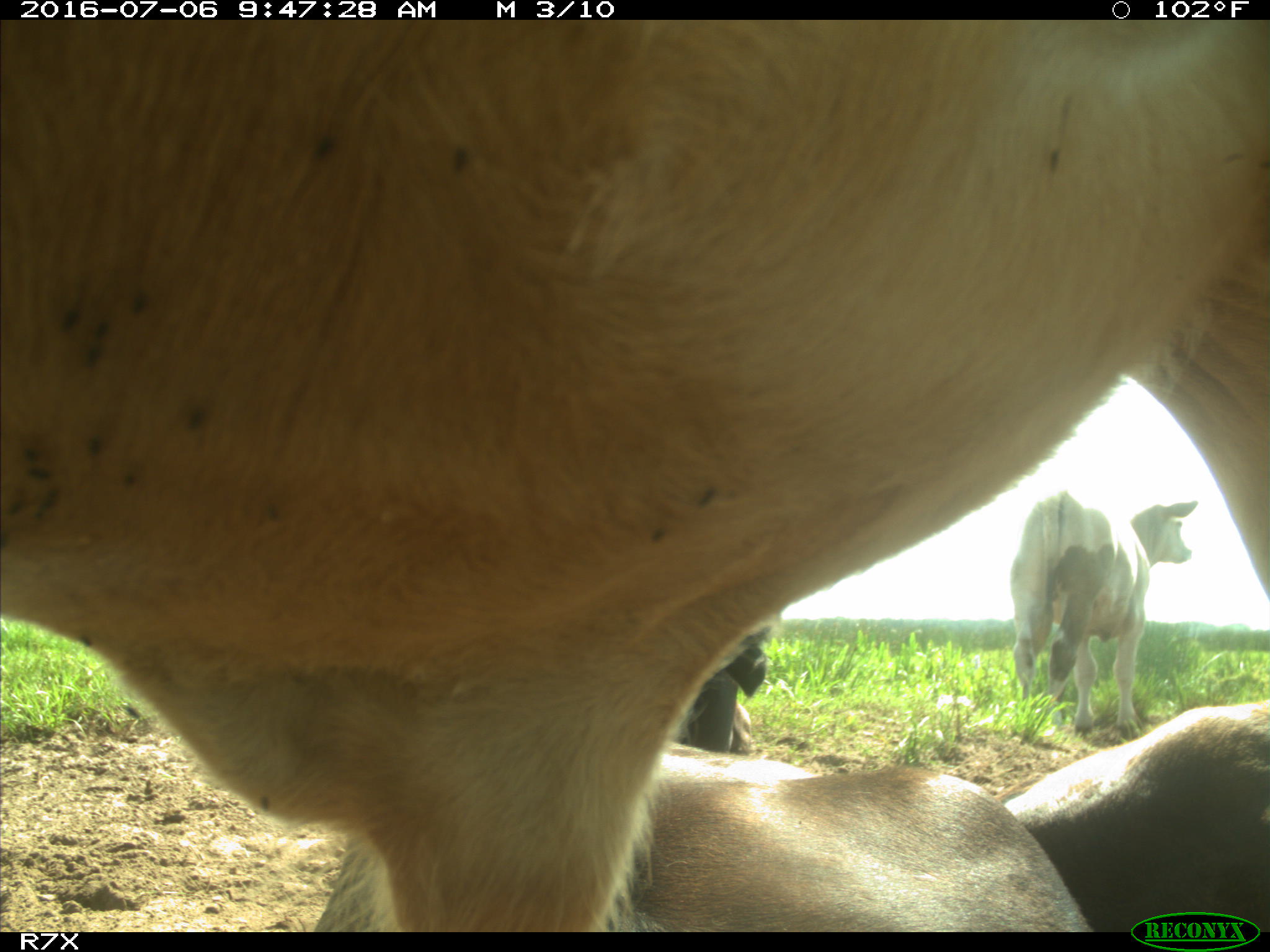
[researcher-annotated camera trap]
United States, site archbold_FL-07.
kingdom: Animalia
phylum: Chordata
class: Mammalia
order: Artiodactyla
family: Bovidae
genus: Bos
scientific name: Bos taurus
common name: domestic cow